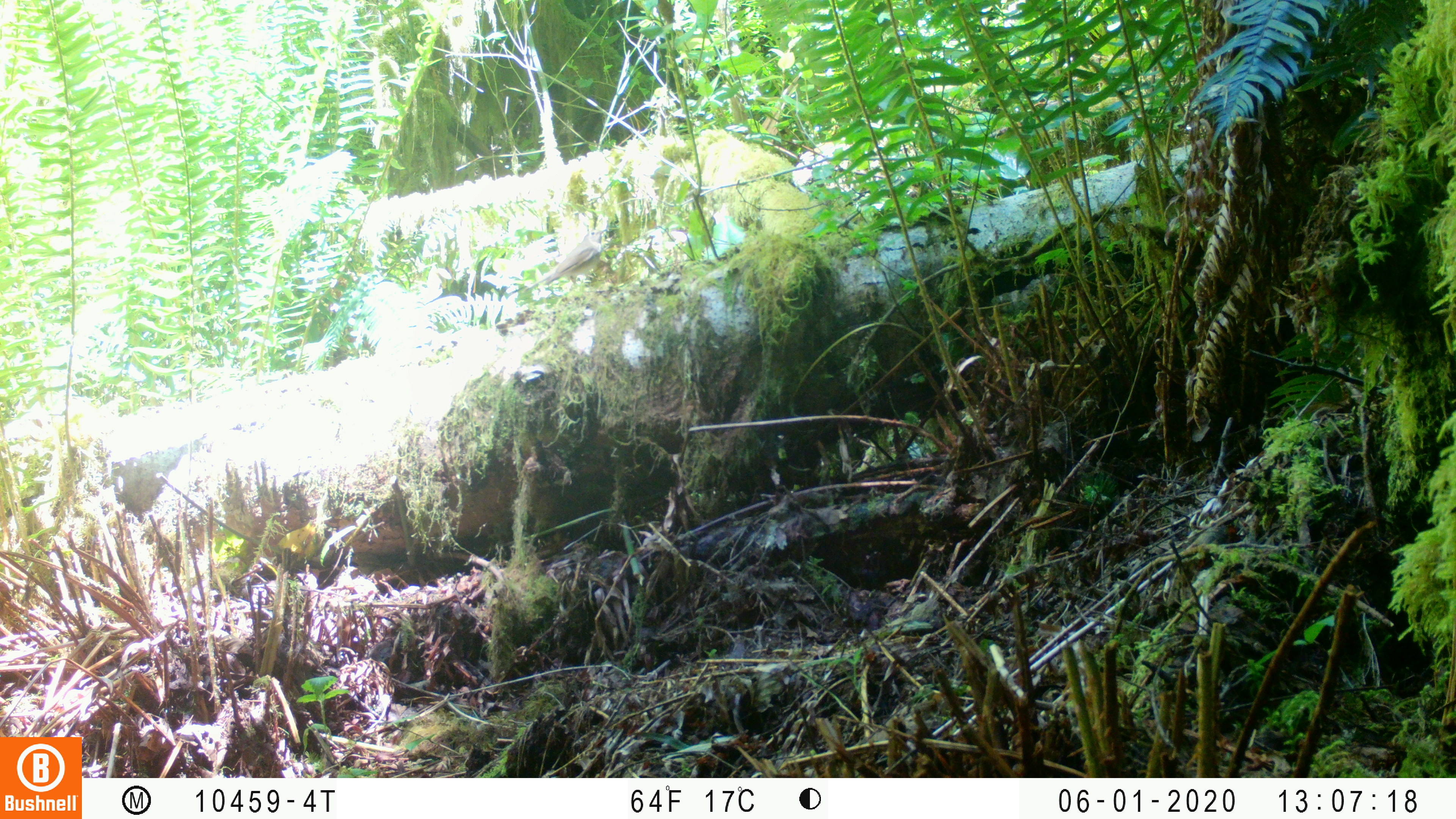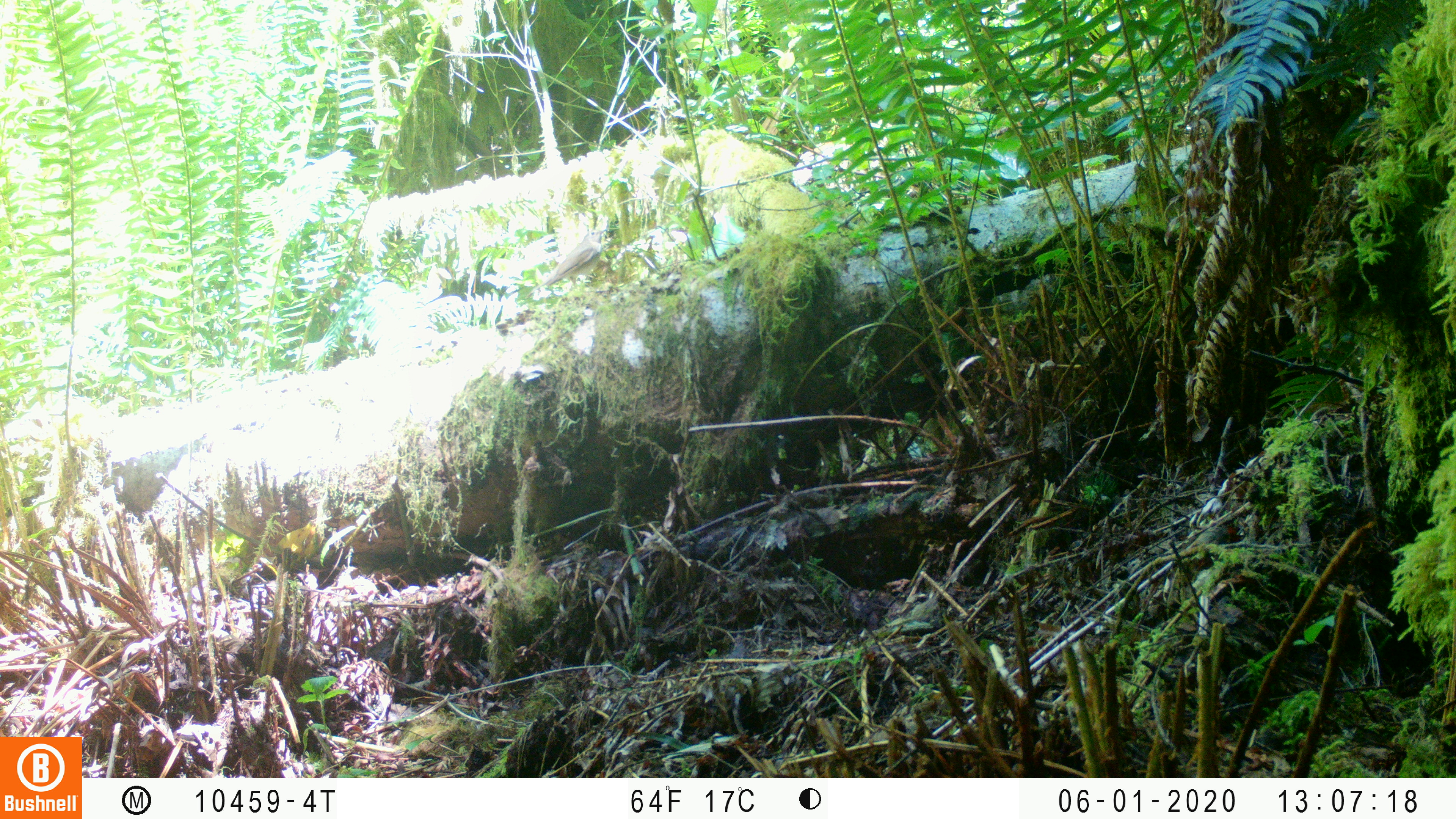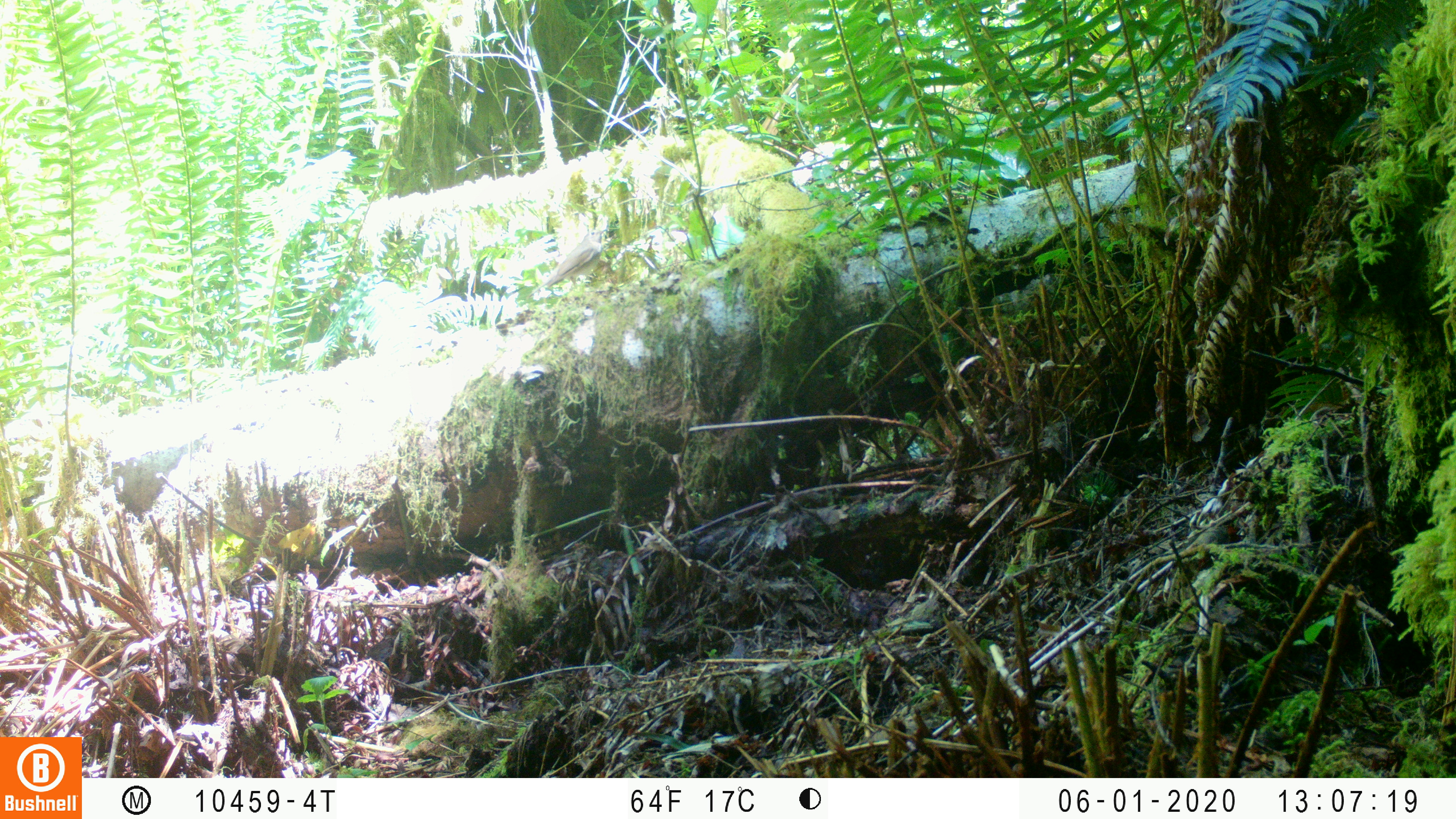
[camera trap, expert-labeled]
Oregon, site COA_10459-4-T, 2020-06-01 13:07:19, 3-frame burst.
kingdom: Animalia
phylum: Chordata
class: Aves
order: Passeriformes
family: Turdidae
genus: Catharus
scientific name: Catharus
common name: brown thrushes and nightingale-thrushes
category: catharus species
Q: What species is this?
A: Catharus species (brown thrushes and nightingale-thrushes) (Catharus).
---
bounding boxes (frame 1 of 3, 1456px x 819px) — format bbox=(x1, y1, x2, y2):
catharus species: bbox=(530, 225, 609, 292)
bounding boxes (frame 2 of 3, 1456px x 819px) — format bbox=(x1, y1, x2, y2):
catharus species: bbox=(530, 225, 611, 294)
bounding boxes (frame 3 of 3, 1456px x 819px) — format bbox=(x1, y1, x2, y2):
catharus species: bbox=(538, 224, 612, 290)